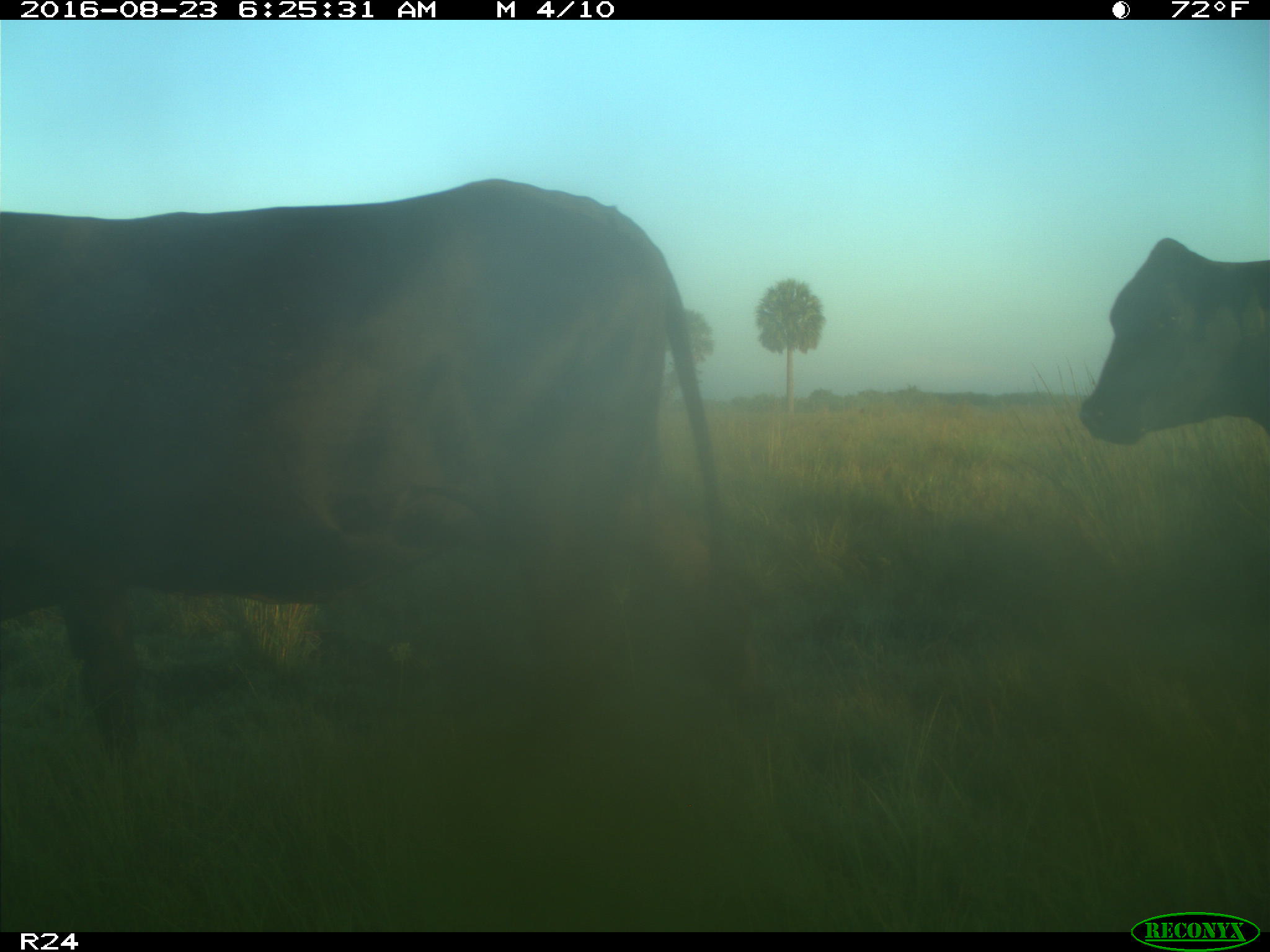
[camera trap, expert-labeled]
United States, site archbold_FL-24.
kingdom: Animalia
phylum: Chordata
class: Mammalia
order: Artiodactyla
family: Bovidae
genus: Bos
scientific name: Bos taurus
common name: domestic cow